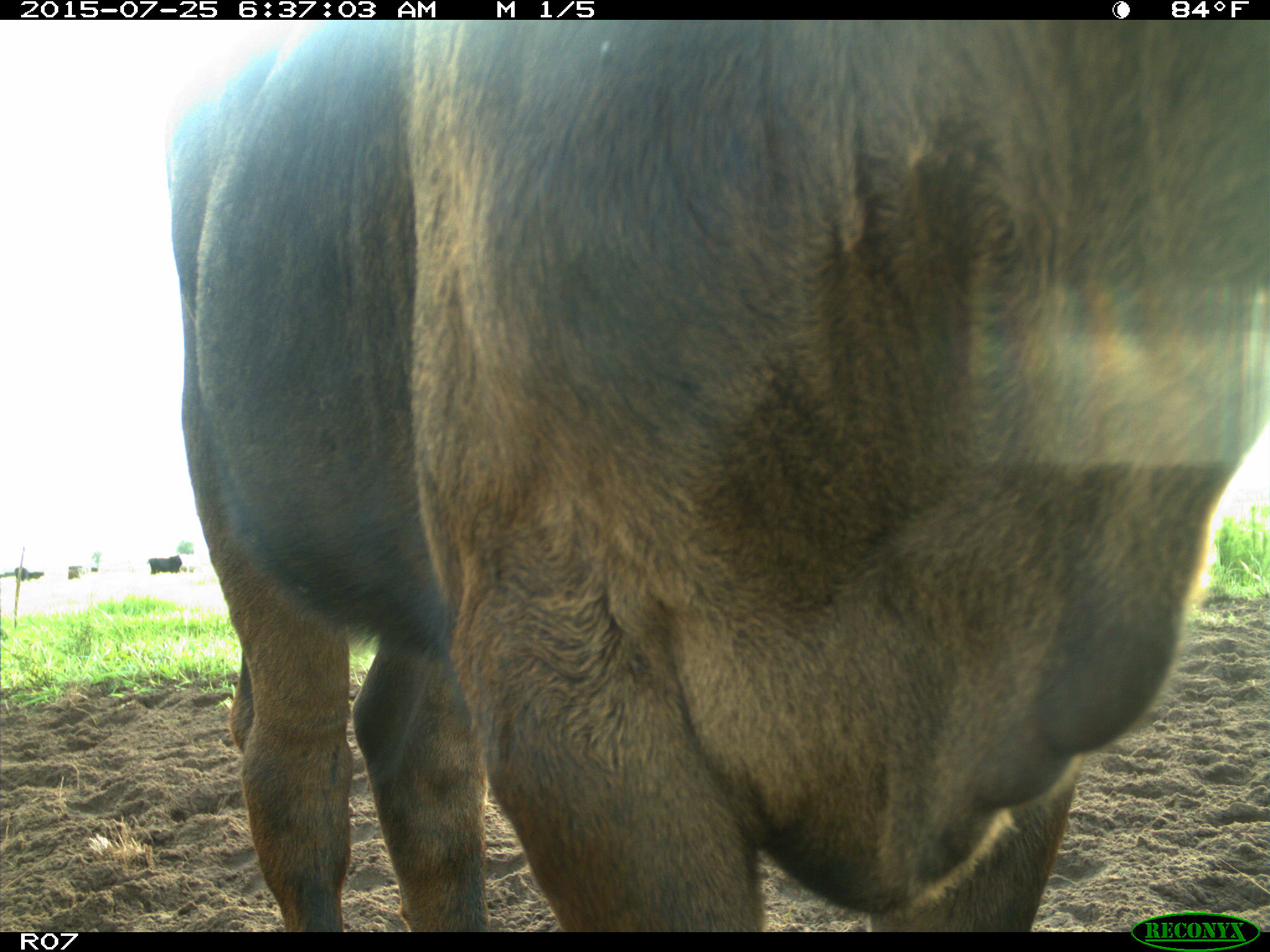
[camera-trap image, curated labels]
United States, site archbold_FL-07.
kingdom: Animalia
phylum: Chordata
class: Mammalia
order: Artiodactyla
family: Bovidae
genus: Bos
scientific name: Bos taurus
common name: domestic cow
Bos taurus (domestic cow).